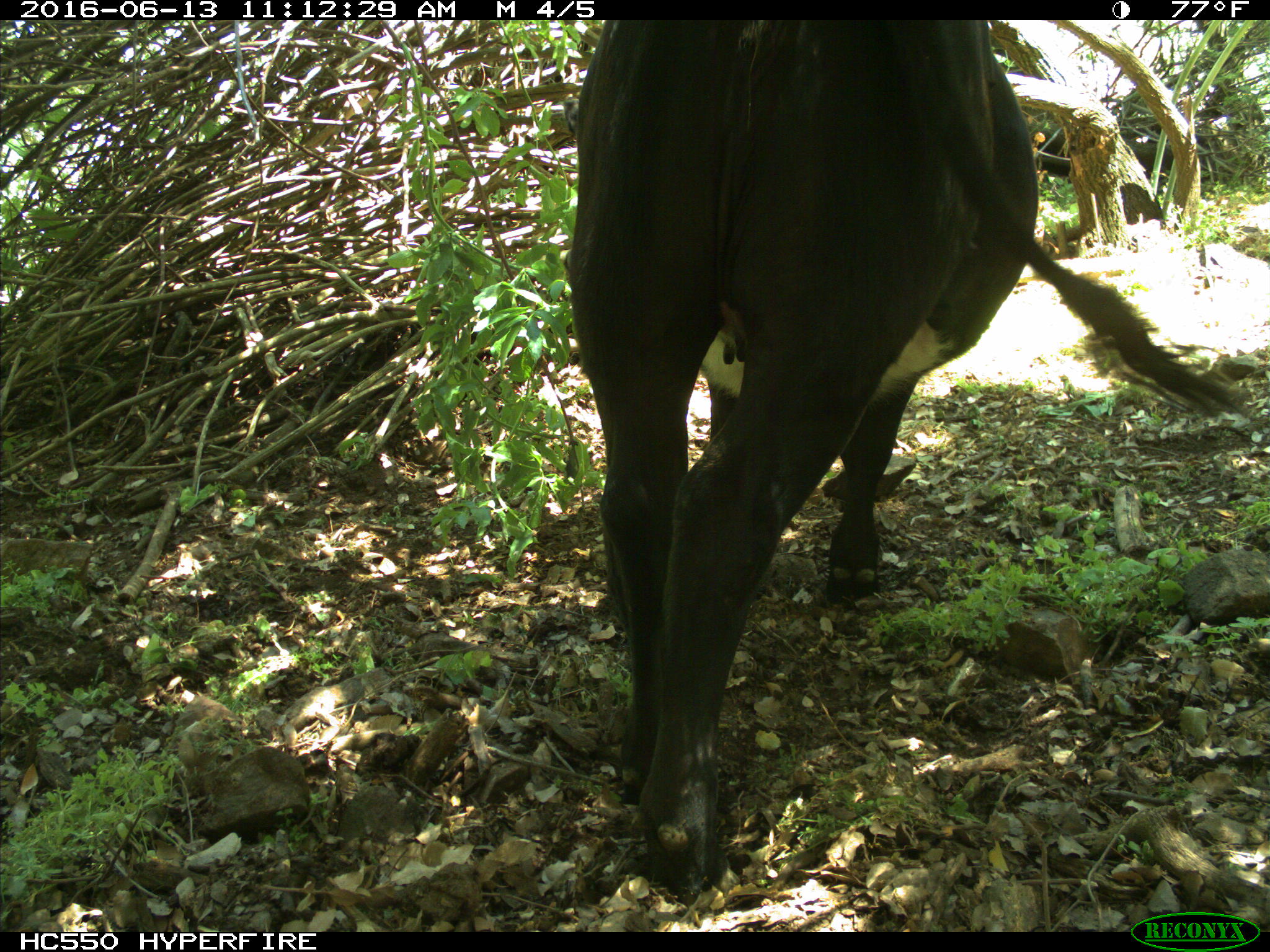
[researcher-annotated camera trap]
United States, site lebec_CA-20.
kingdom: Animalia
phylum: Chordata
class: Mammalia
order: Artiodactyla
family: Bovidae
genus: Bos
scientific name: Bos taurus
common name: domestic cow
Bos taurus (domestic cow).